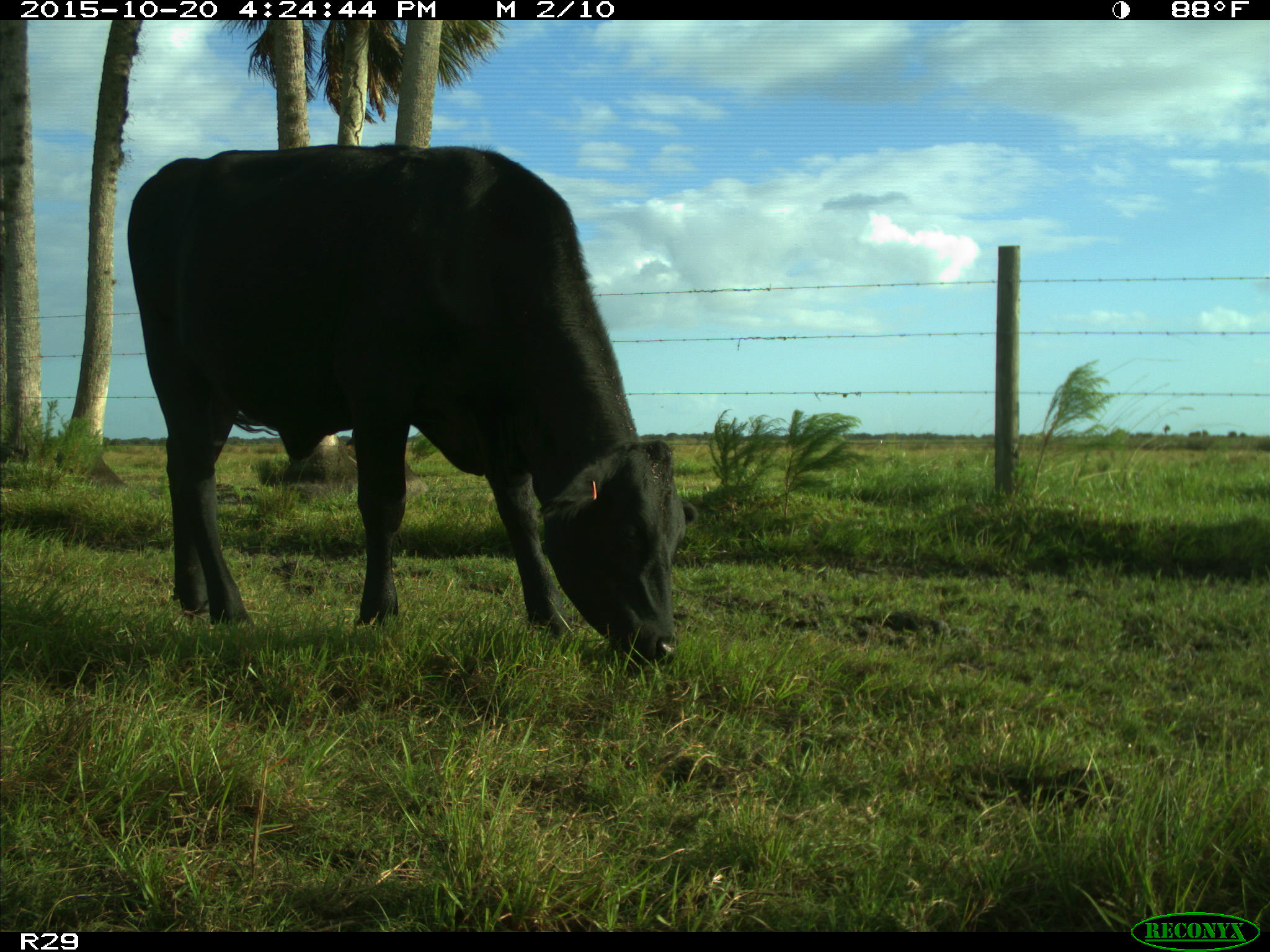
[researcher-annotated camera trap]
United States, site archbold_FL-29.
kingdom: Animalia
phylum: Chordata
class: Mammalia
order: Artiodactyla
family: Bovidae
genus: Bos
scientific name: Bos taurus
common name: domestic cow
Bos taurus (domestic cow).